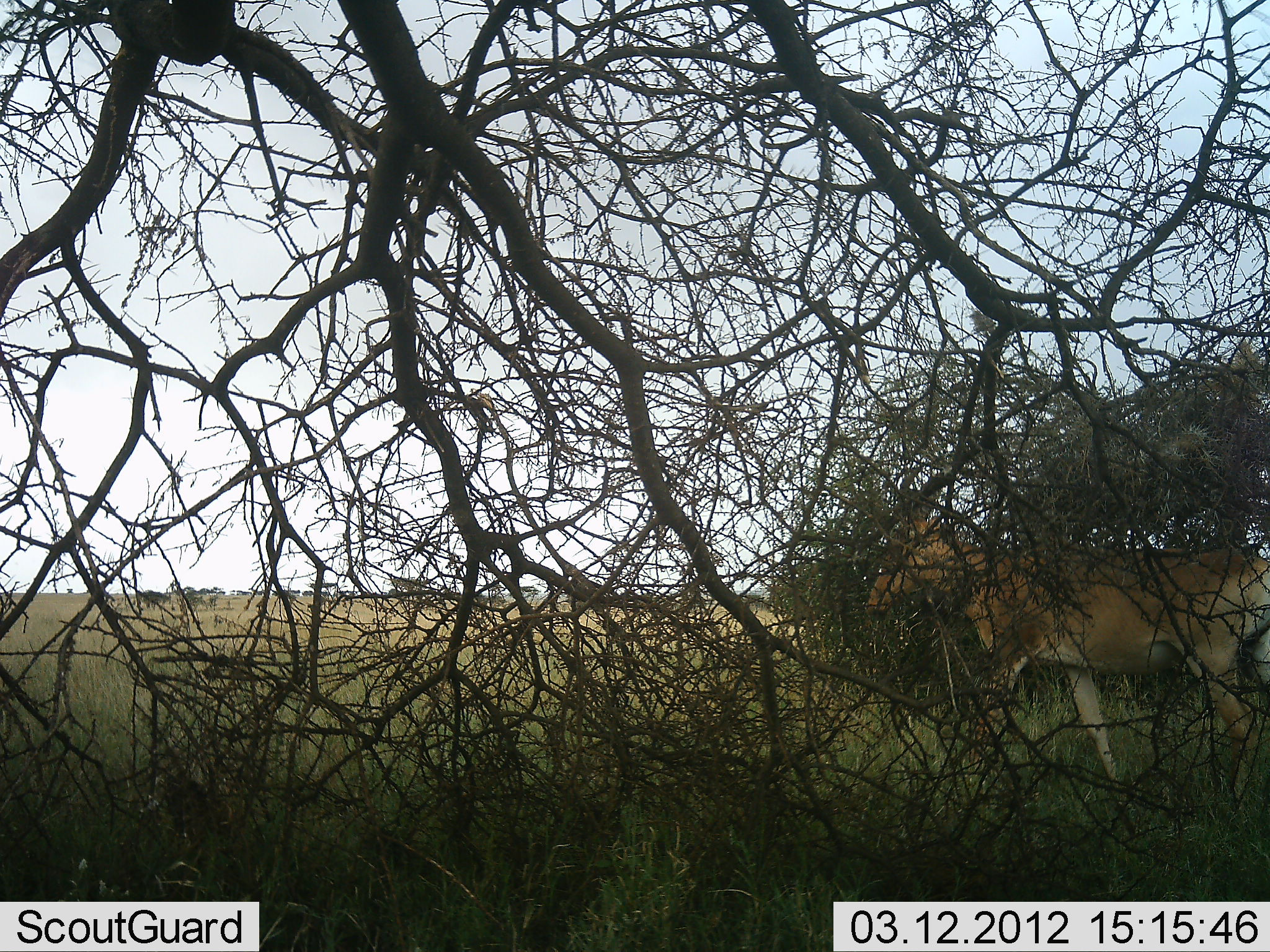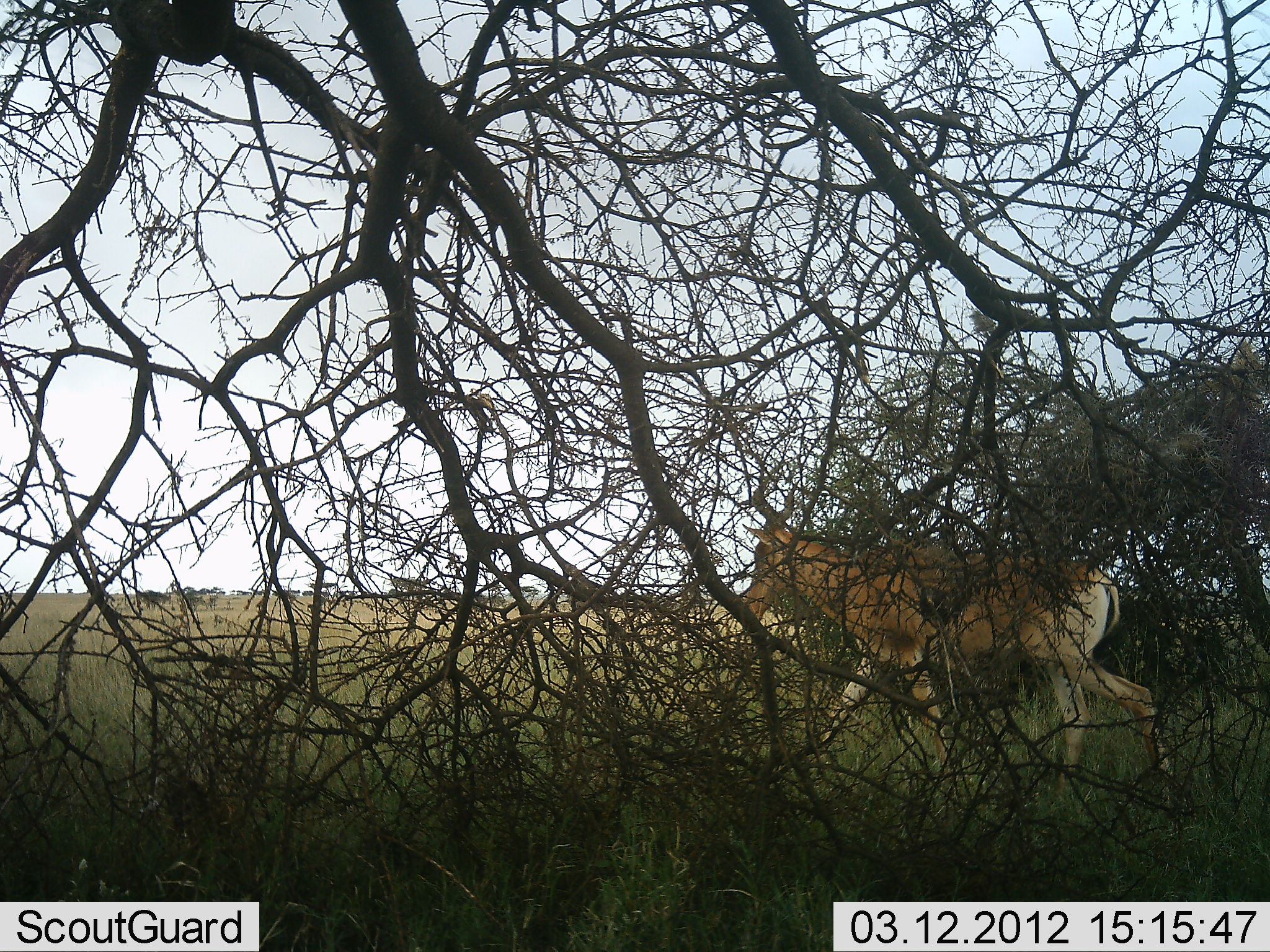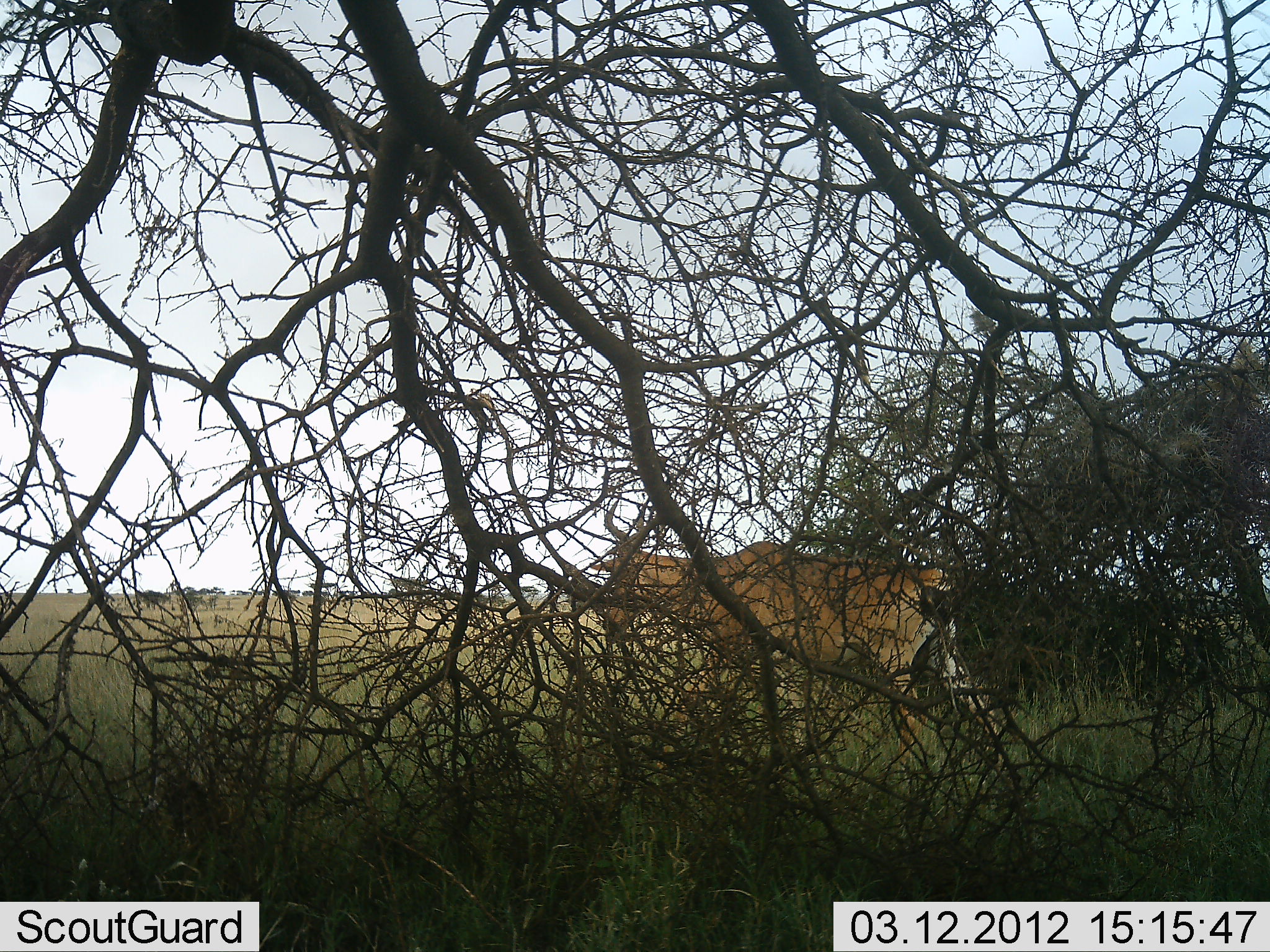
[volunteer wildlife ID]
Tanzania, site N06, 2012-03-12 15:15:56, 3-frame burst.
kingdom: Animalia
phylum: Chordata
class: Mammalia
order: Artiodactyla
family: Bovidae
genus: Alcelaphus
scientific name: Alcelaphus buselaphus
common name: hartebeest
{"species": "hartebeest (Alcelaphus buselaphus)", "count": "1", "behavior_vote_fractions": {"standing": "6%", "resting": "0%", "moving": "94%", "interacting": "0%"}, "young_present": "0%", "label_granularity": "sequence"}